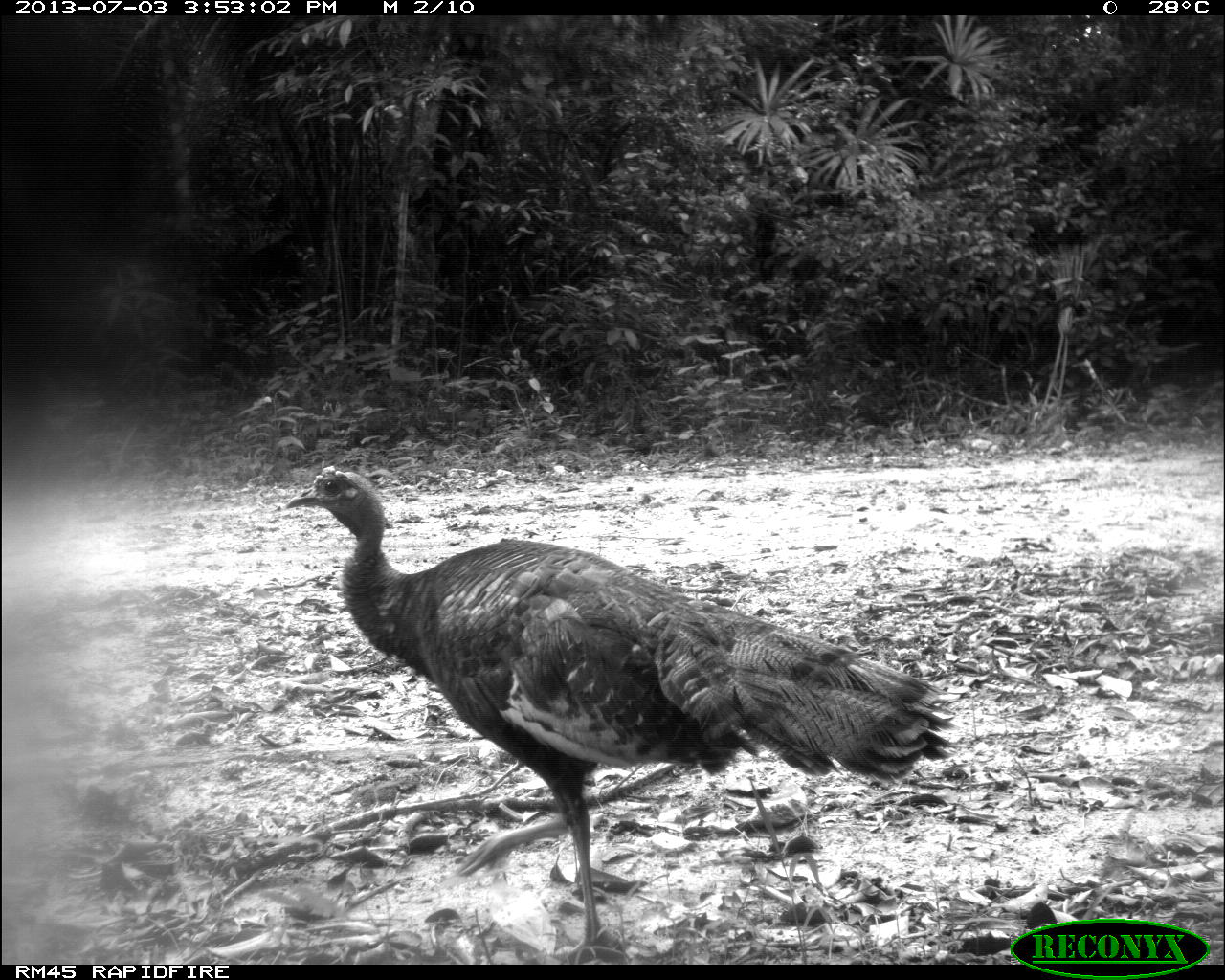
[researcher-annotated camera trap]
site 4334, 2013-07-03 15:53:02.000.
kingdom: Animalia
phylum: Chordata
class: Aves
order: Galliformes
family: Phasianidae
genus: Meleagris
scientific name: Meleagris ocellata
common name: ocellated turkey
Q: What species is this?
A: Meleagris ocellata (ocellated turkey).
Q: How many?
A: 1.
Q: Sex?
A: Male.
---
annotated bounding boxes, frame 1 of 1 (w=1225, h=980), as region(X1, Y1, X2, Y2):
meleagris ocellata: region(279, 460, 965, 959)